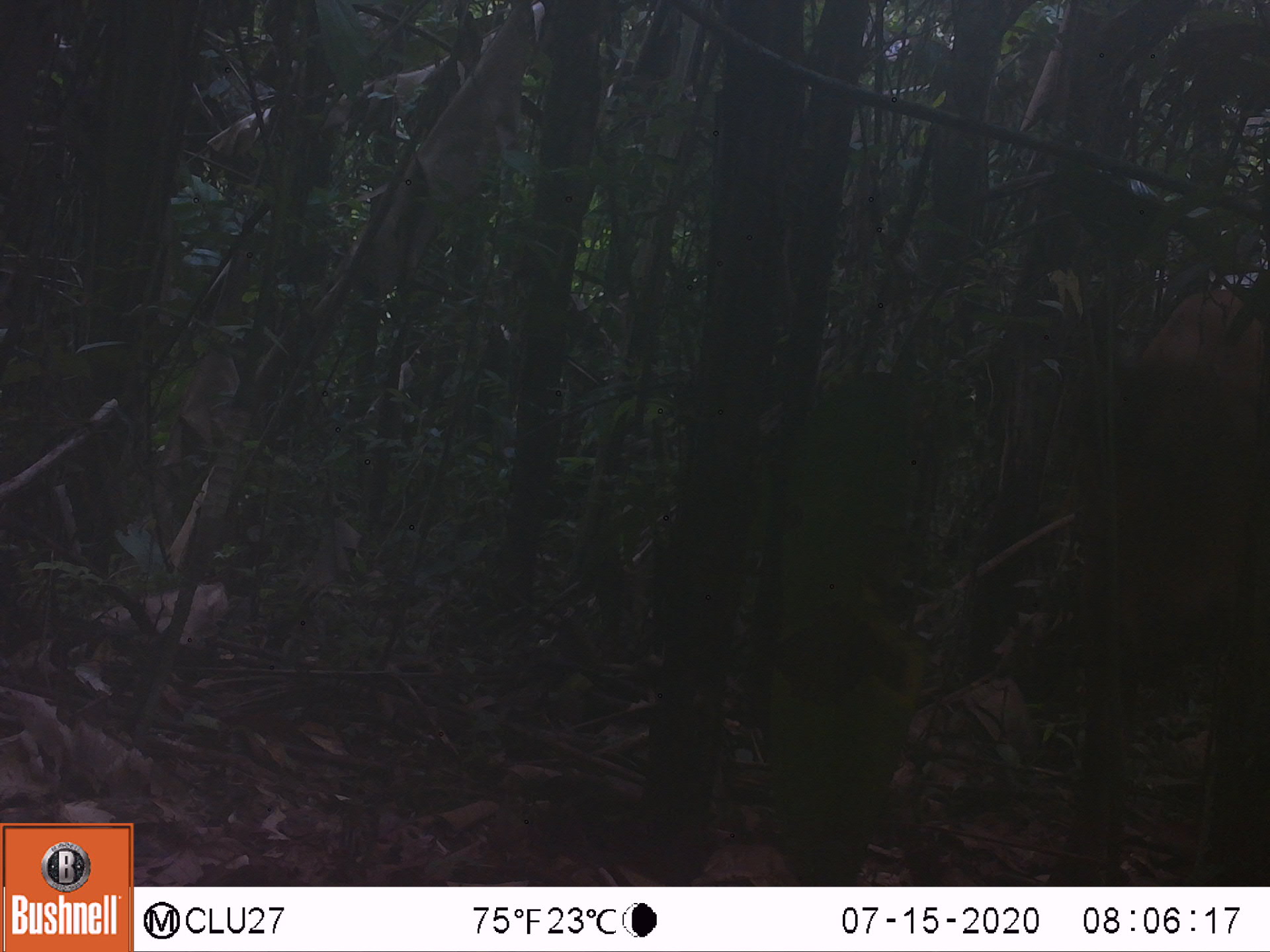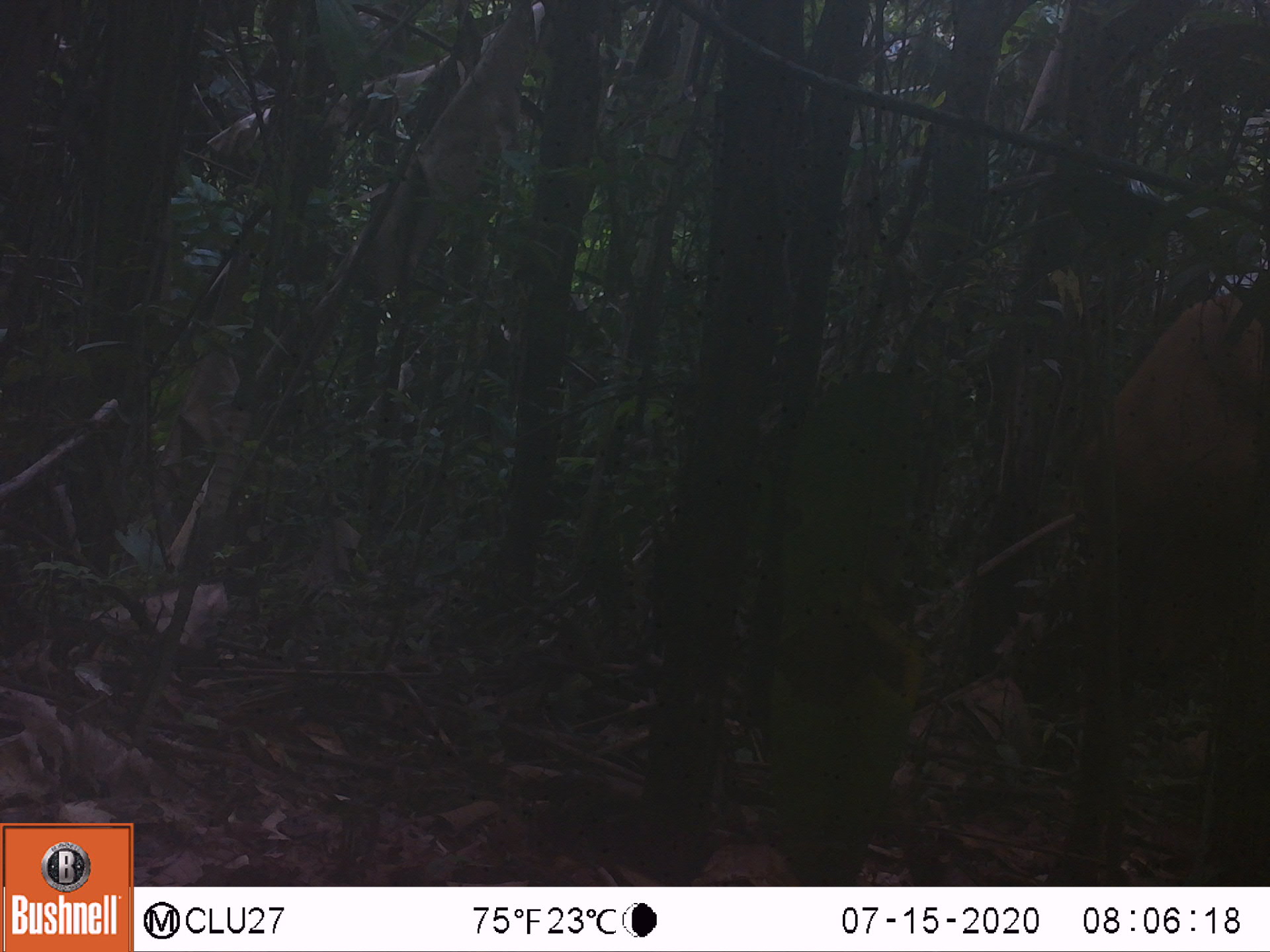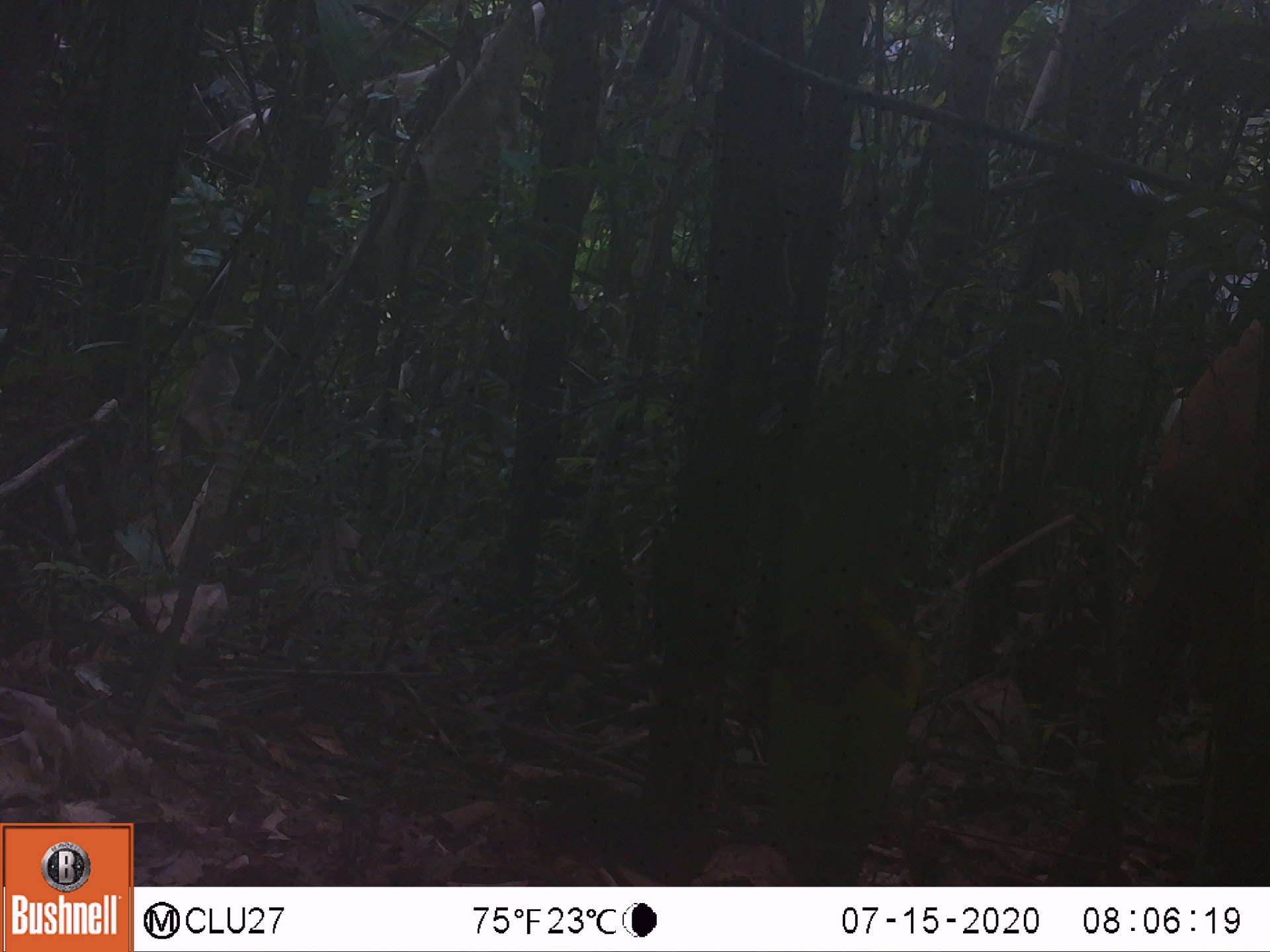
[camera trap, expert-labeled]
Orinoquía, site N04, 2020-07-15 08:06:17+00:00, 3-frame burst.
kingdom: Animalia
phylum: Chordata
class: Mammalia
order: Artiodactyla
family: Bovidae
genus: Bos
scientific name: Bos taurus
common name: cow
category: cattle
Cattle (cow) (Bos taurus).